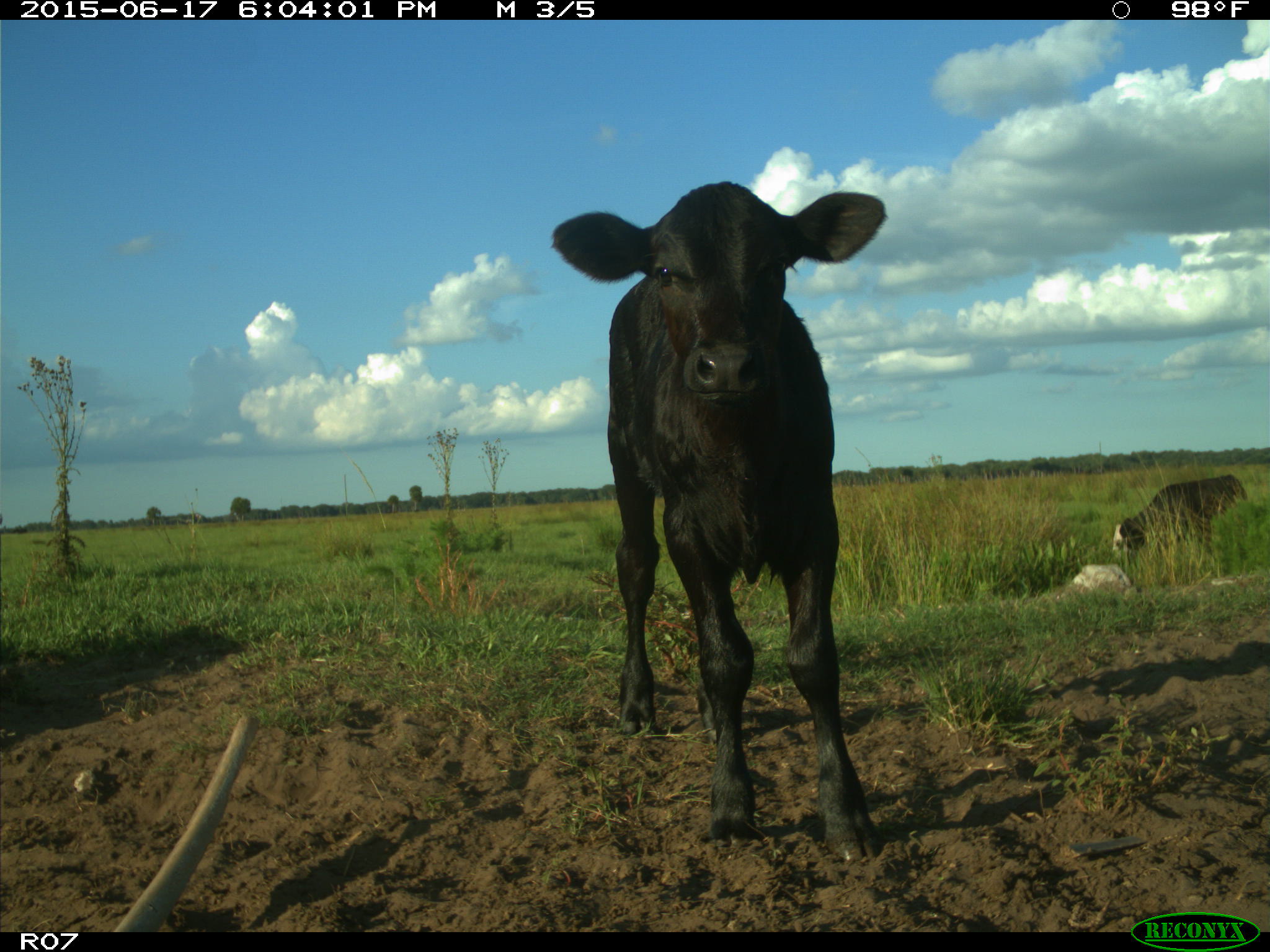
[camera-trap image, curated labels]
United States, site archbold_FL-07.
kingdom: Animalia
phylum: Chordata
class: Mammalia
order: Artiodactyla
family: Bovidae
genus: Bos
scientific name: Bos taurus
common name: domestic cow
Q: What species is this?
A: Bos taurus (domestic cow).